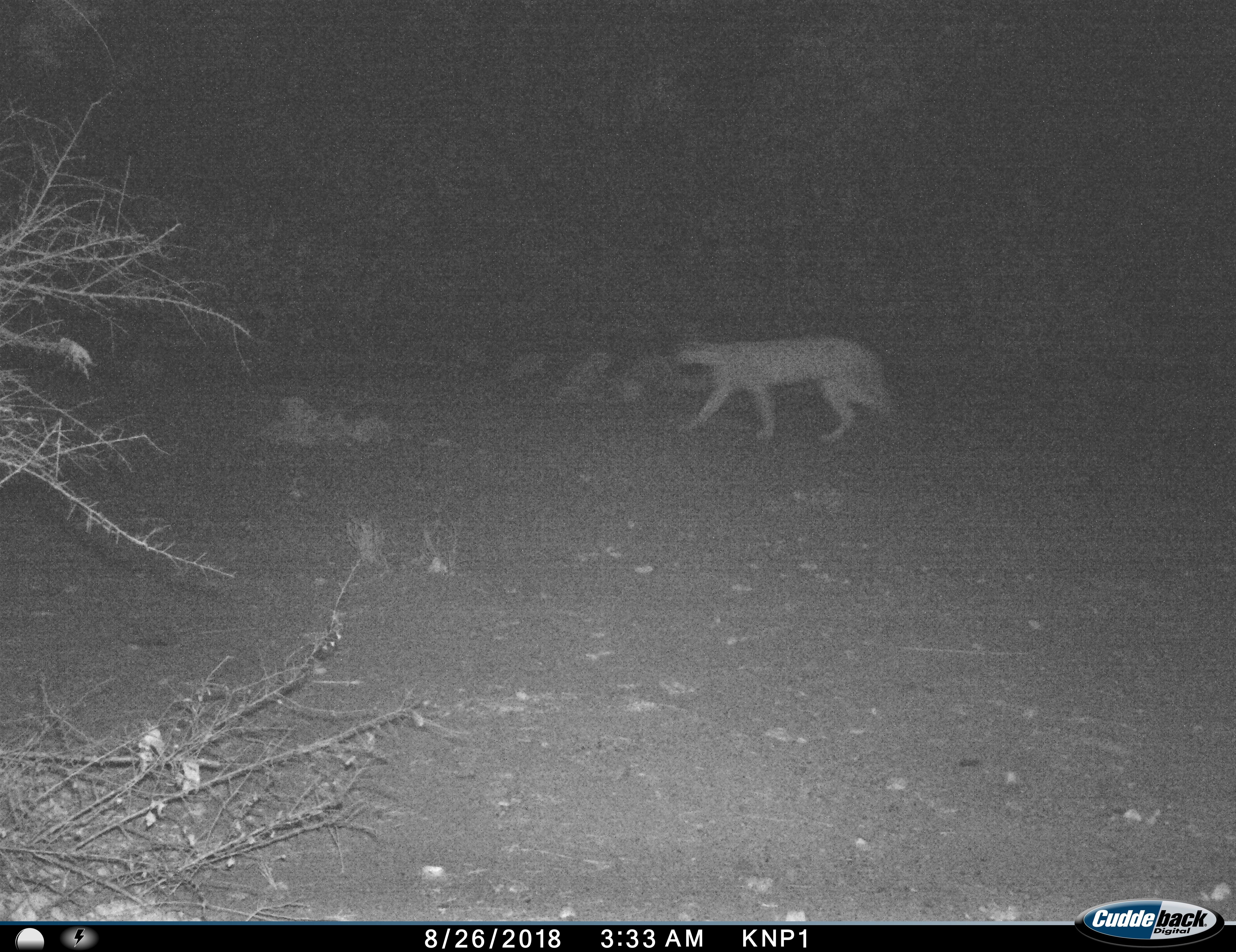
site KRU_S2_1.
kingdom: Animalia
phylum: Chordata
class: Mammalia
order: Carnivora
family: Felidae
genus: Acinonyx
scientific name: Acinonyx jubatus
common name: cheetah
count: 1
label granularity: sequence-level